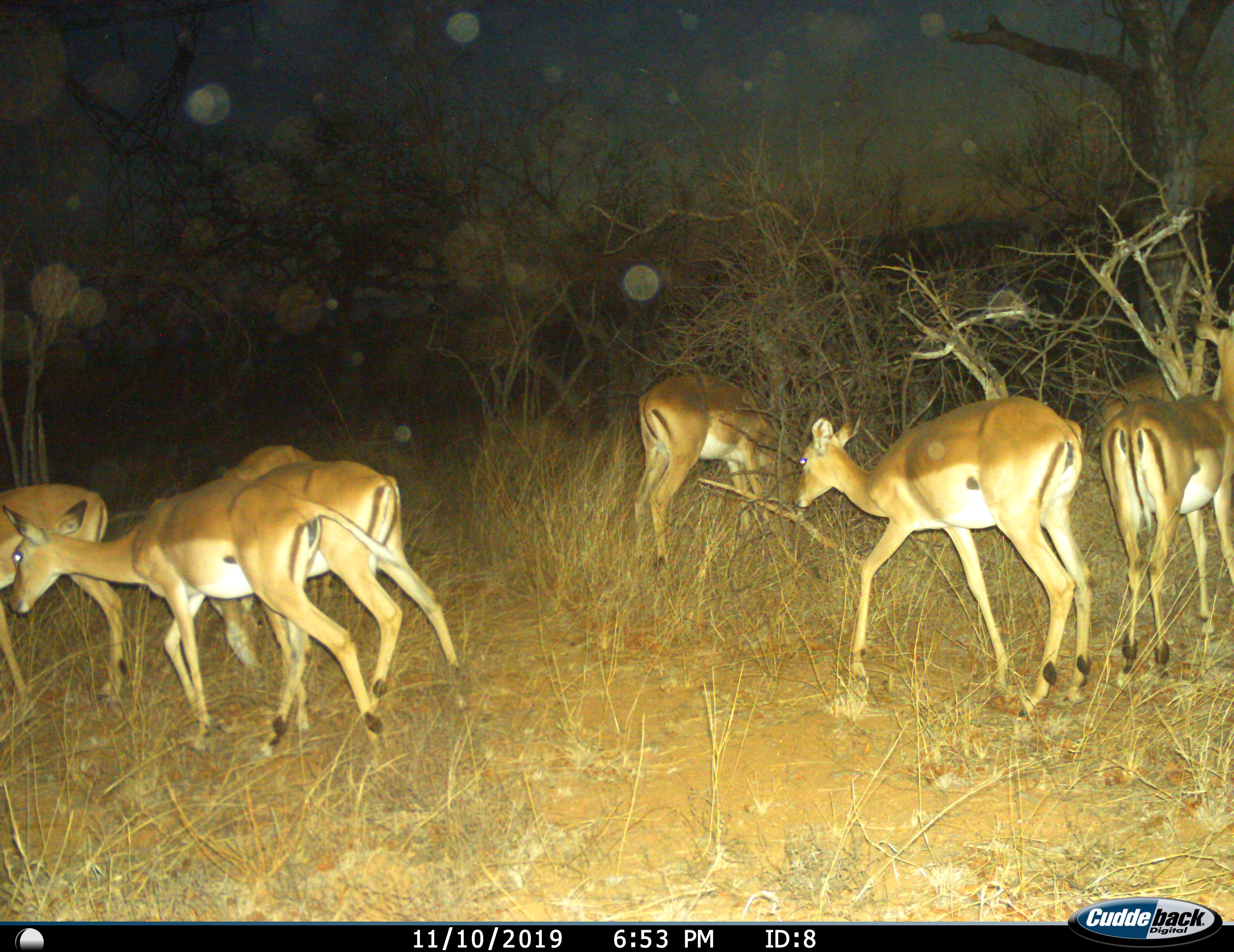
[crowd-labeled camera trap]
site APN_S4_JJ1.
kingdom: Animalia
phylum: Chordata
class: Mammalia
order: Artiodactyla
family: Bovidae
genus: Aepyceros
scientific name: Aepyceros melampus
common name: impala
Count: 8.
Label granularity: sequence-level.